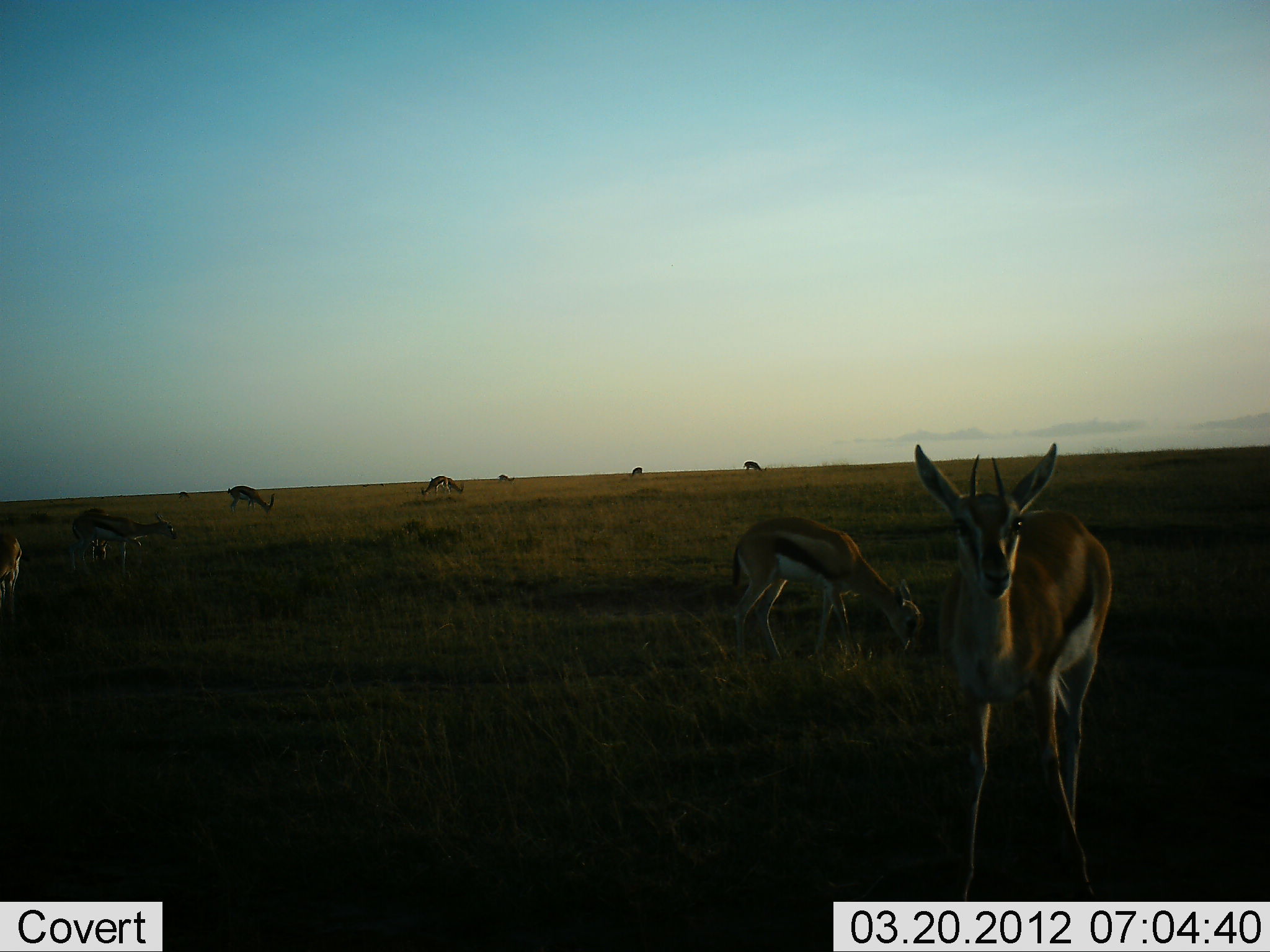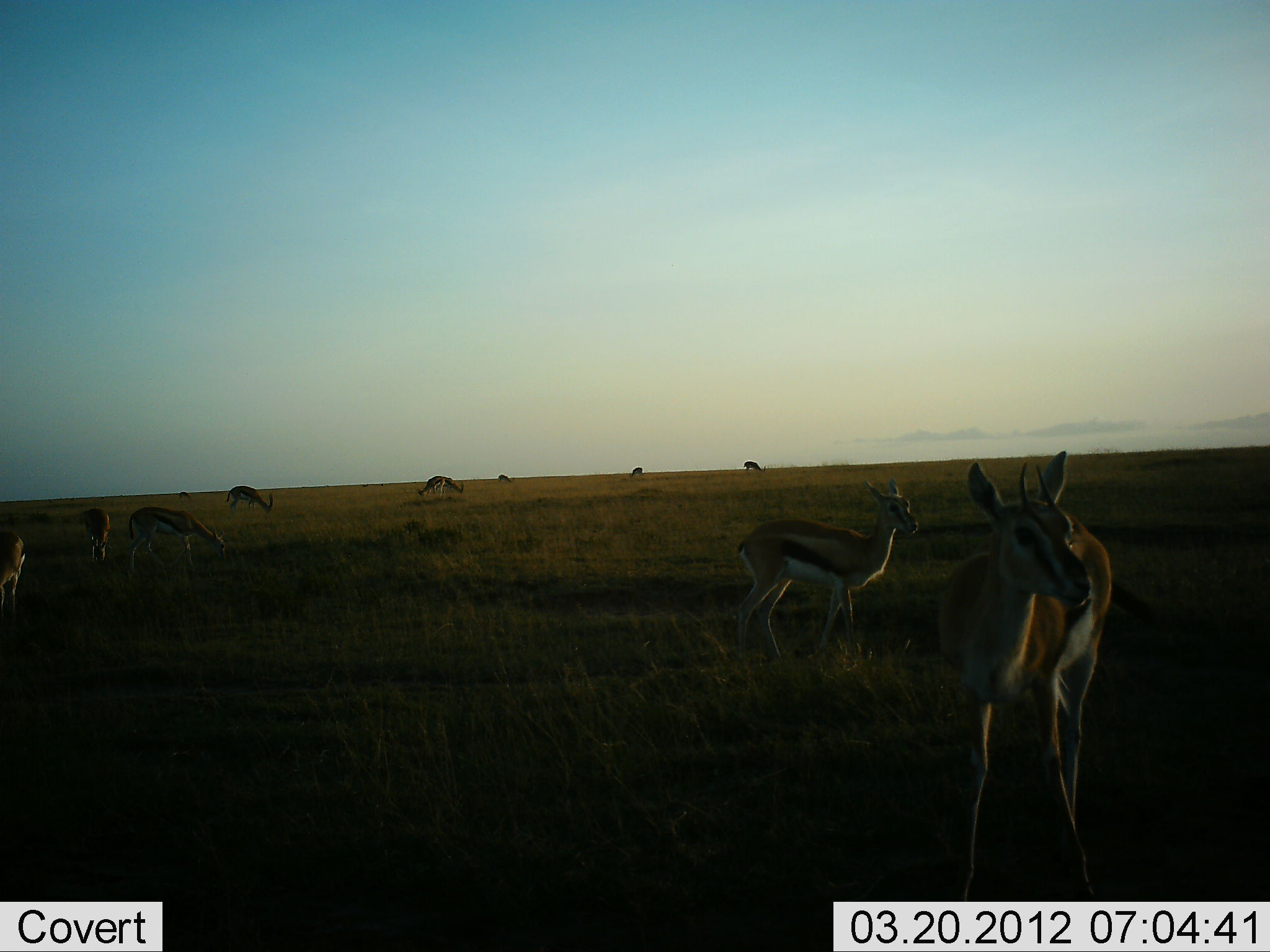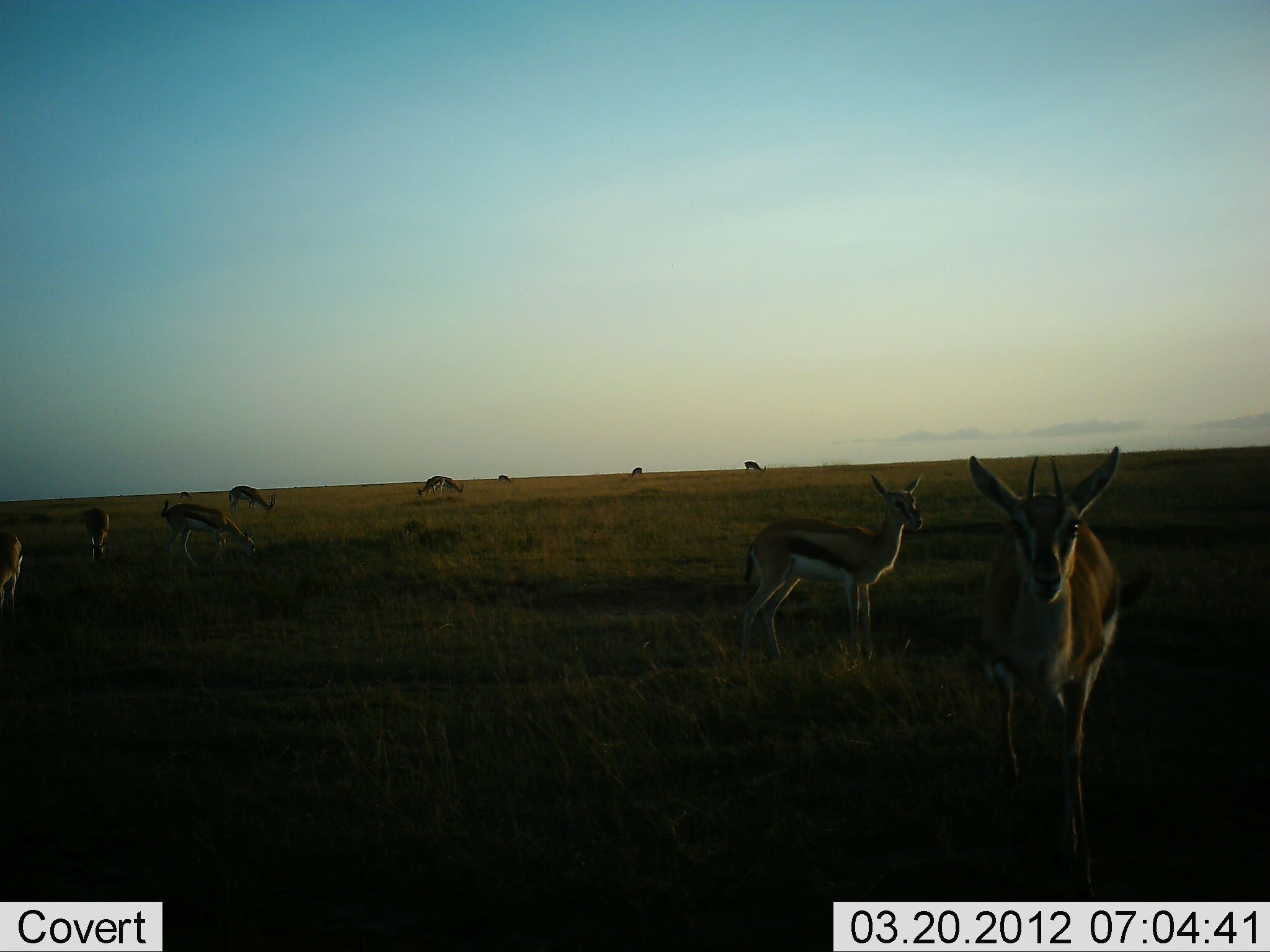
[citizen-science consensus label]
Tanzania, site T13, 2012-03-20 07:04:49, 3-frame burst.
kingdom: Animalia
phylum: Chordata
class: Mammalia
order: Artiodactyla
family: Bovidae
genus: Eudorcas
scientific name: Eudorcas thomsonii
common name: thomson's gazelle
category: gazellethomsons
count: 10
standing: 79%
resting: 0%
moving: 25%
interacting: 0%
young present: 0%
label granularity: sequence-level